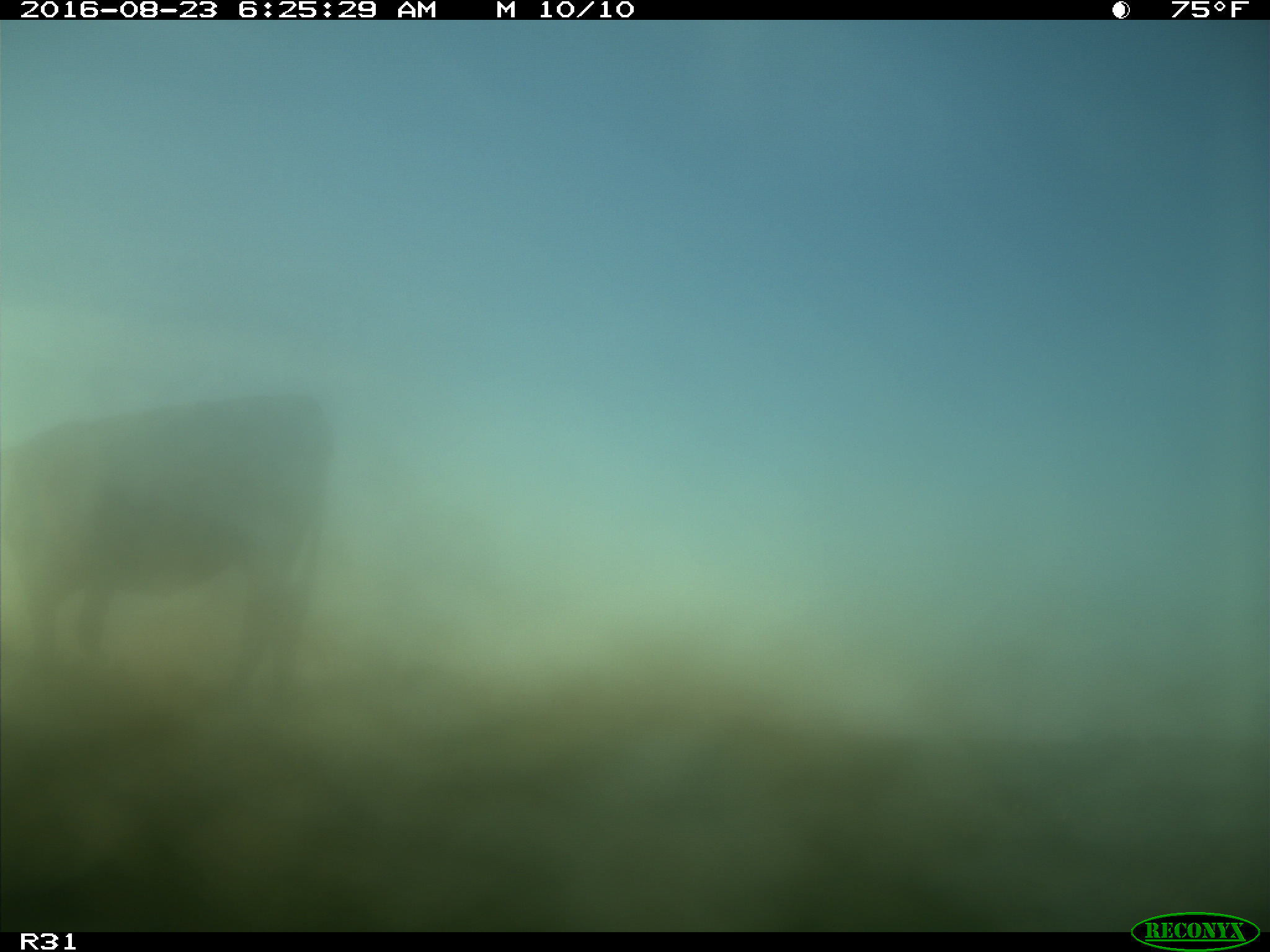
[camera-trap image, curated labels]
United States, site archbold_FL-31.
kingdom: Animalia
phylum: Chordata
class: Mammalia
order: Artiodactyla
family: Bovidae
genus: Bos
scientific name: Bos taurus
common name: domestic cow